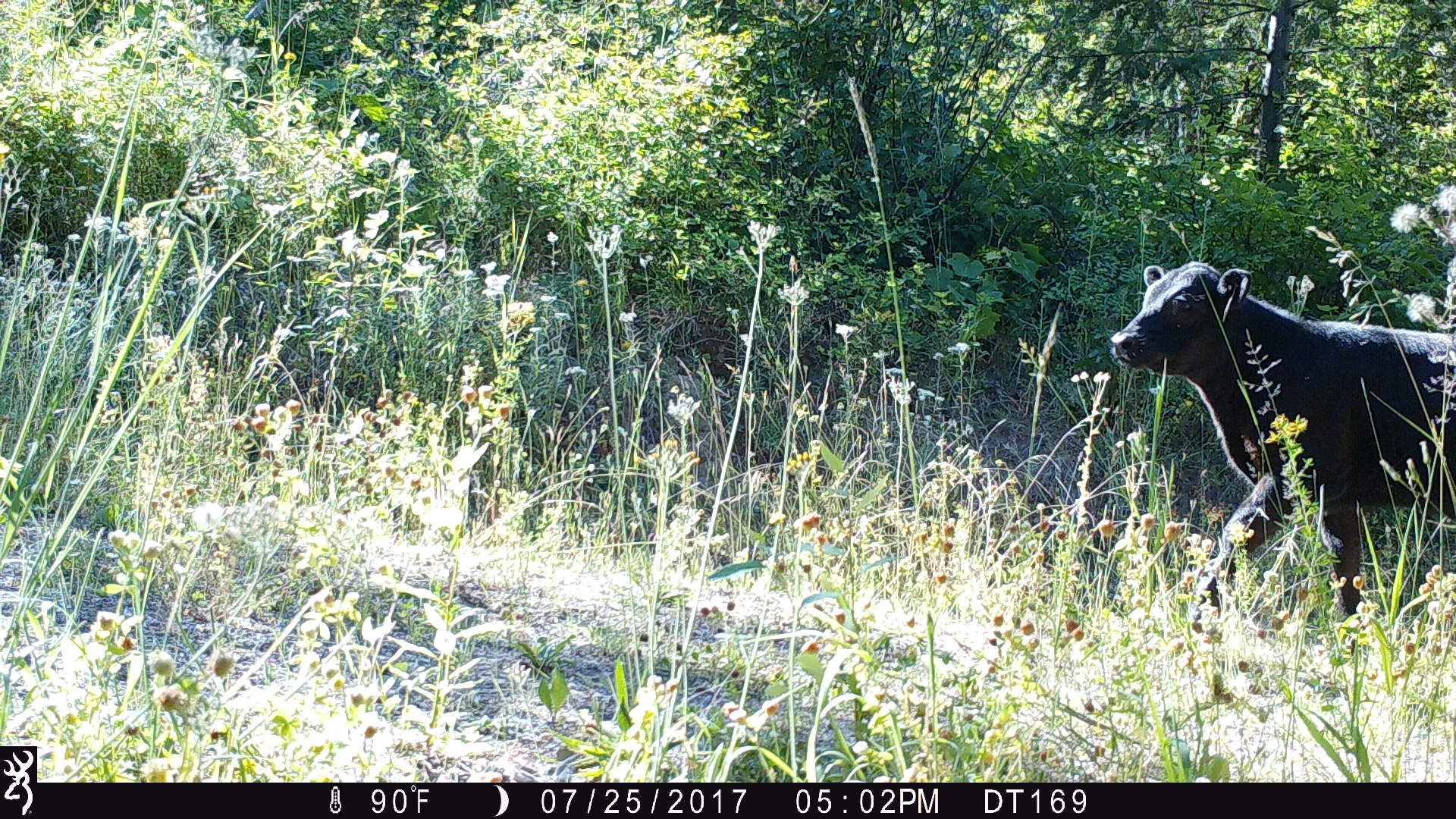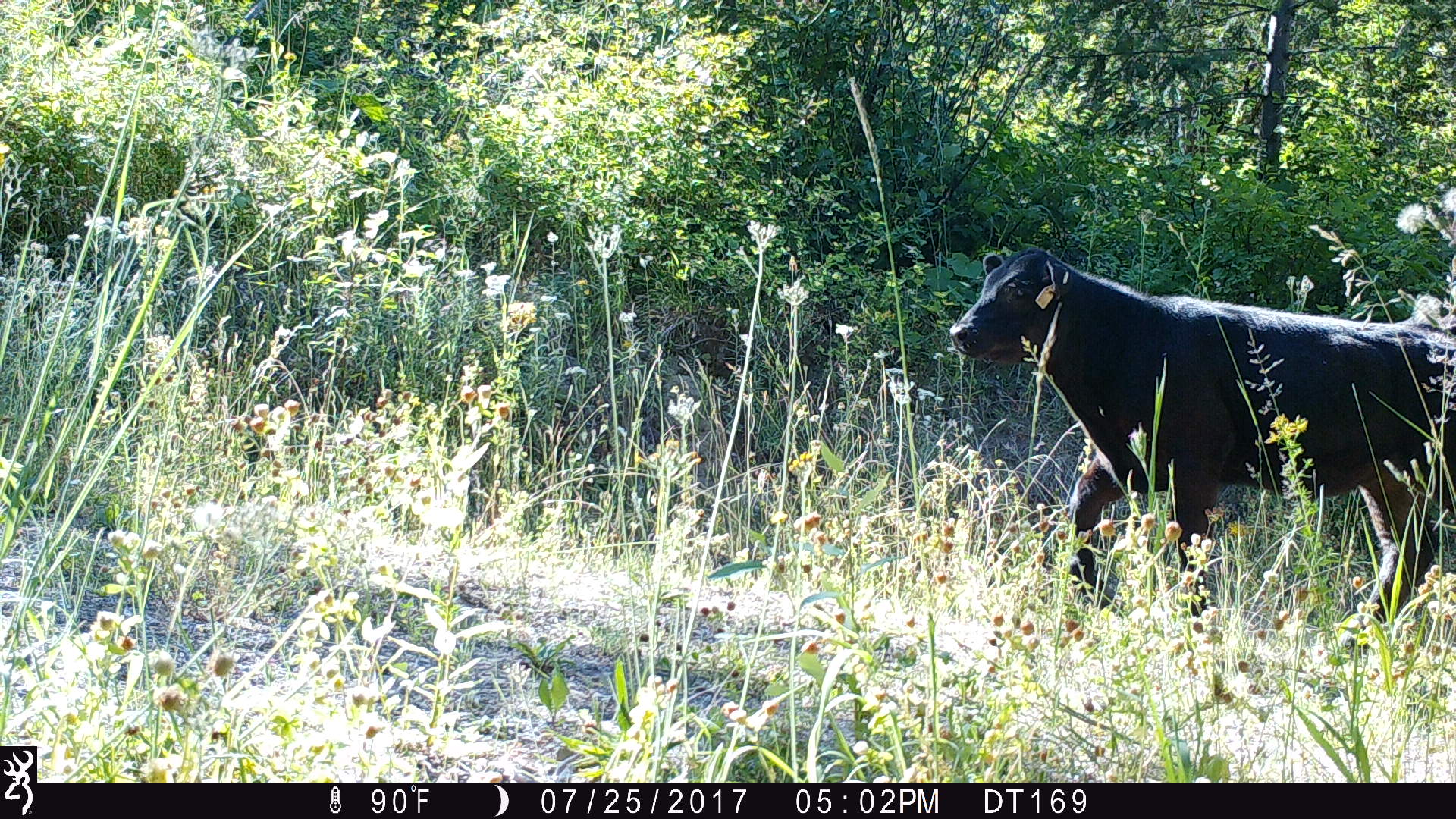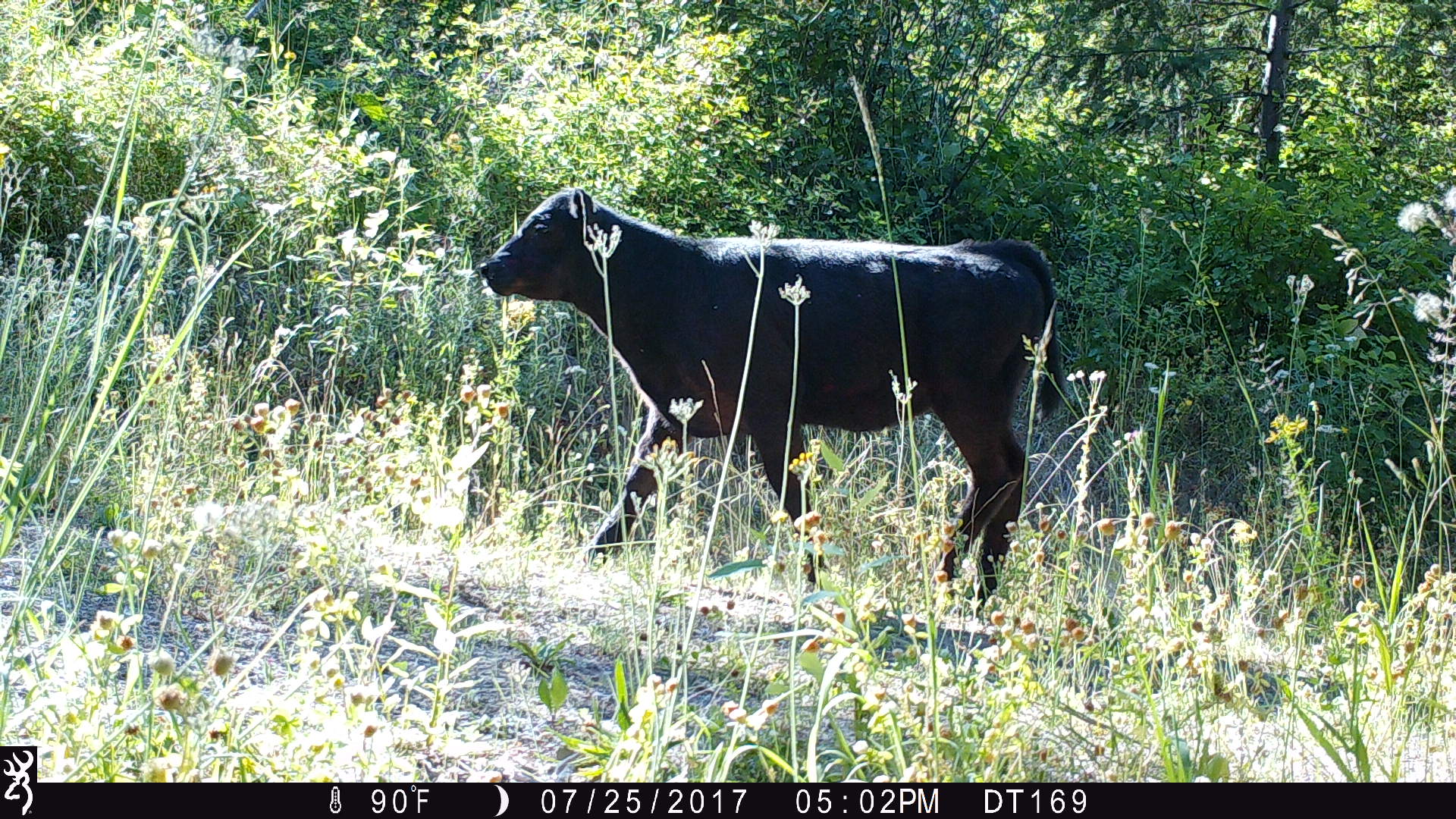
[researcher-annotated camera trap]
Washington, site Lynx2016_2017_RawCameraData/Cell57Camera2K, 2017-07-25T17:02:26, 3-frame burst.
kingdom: Animalia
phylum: Chordata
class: Mammalia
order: Artiodactyla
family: Bovidae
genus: Bos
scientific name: Bos taurus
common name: domestic cattle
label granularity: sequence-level